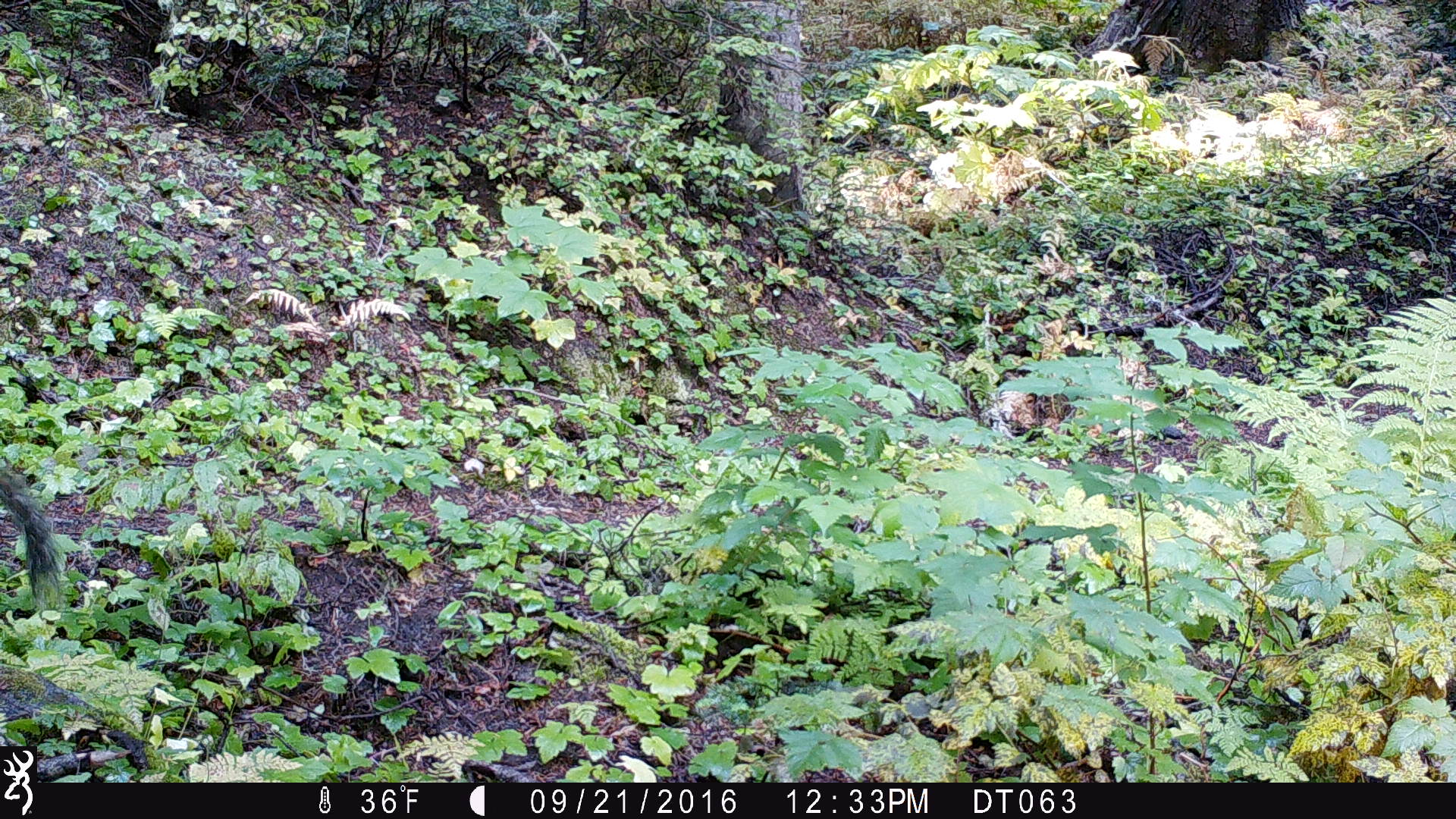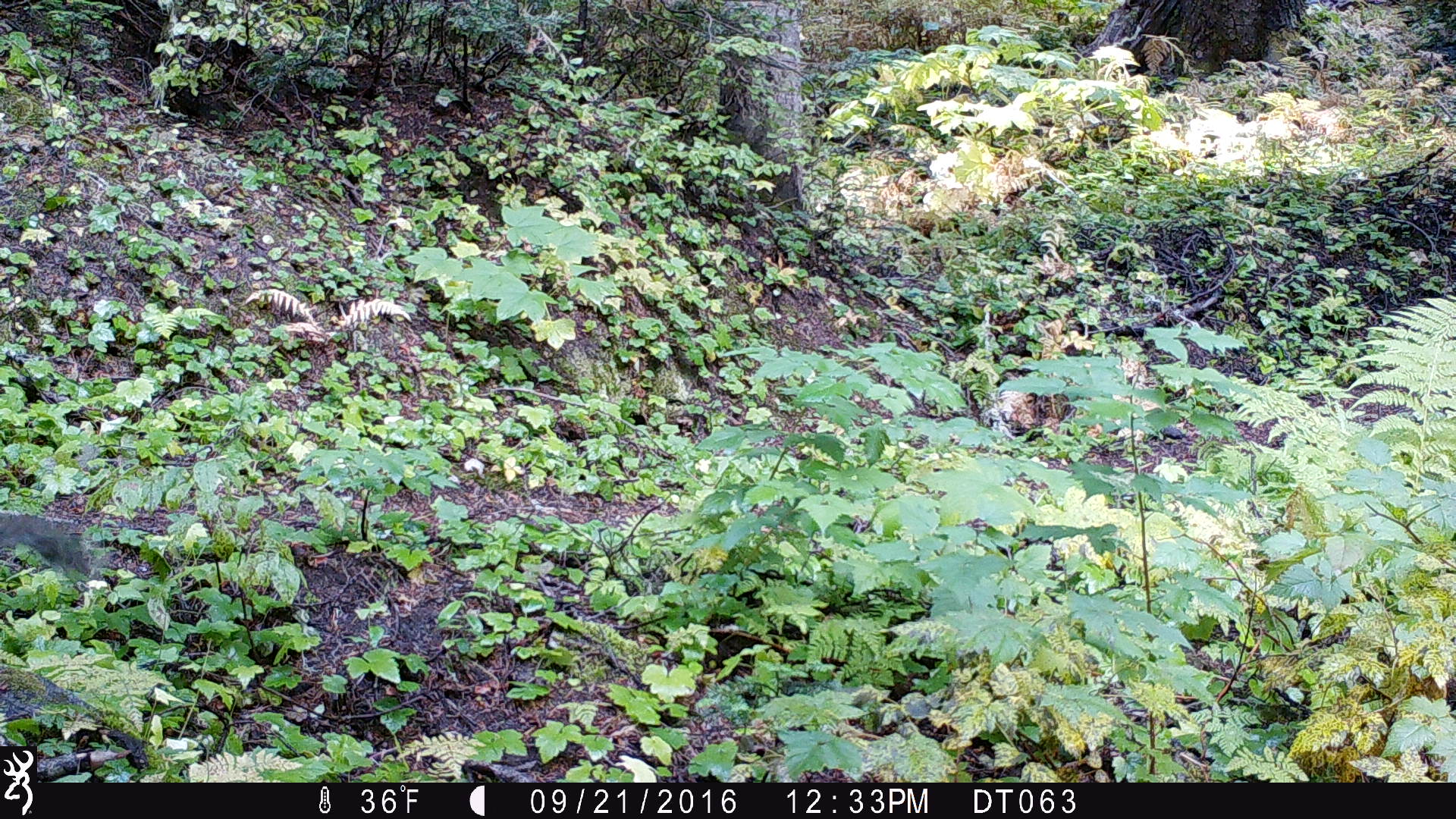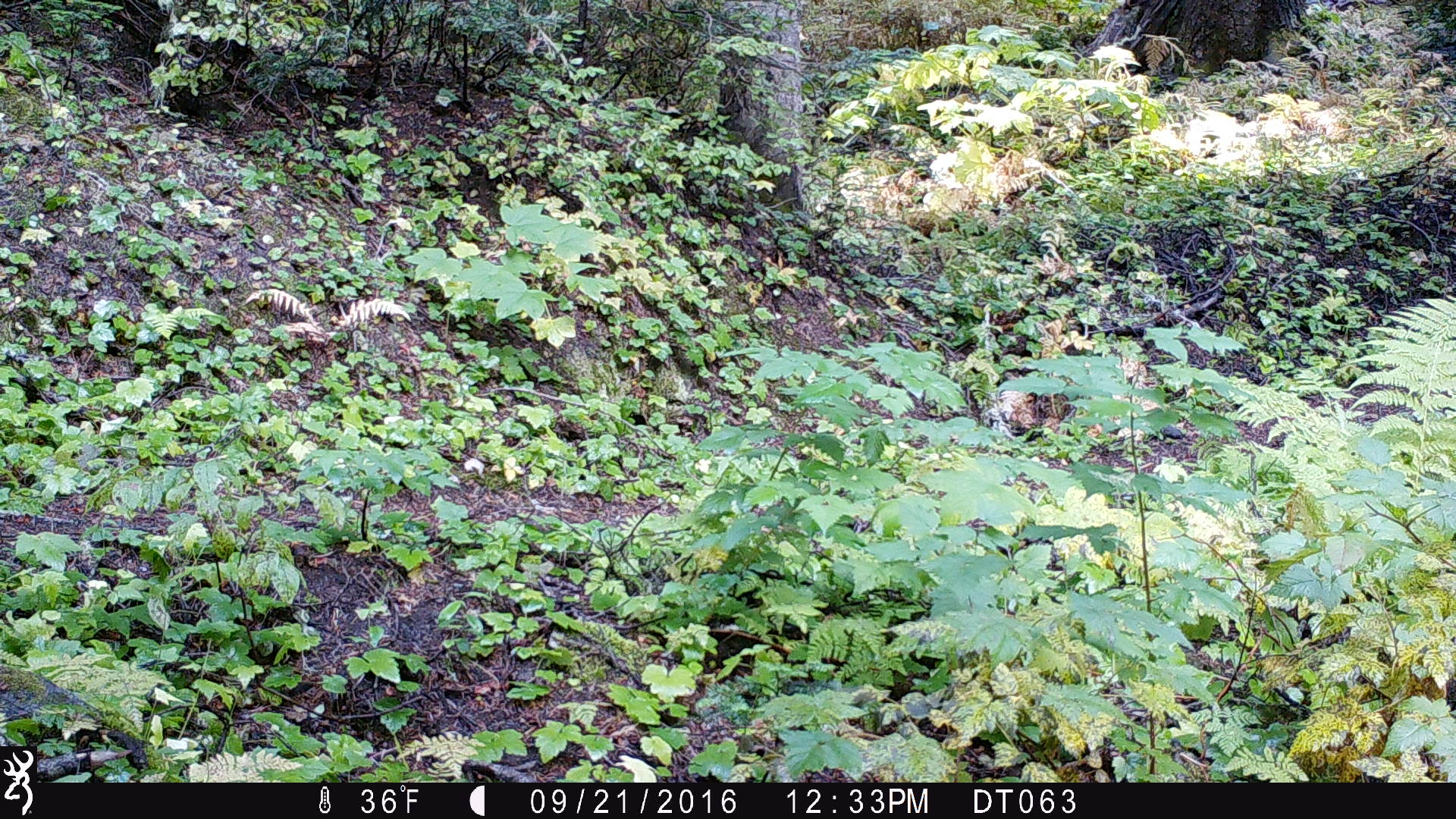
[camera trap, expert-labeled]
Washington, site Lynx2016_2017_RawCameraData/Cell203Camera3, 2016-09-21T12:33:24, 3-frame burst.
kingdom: Animalia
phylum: Chordata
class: Mammalia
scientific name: Mammalia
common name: small mammal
Small mammal (Mammalia). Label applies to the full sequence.